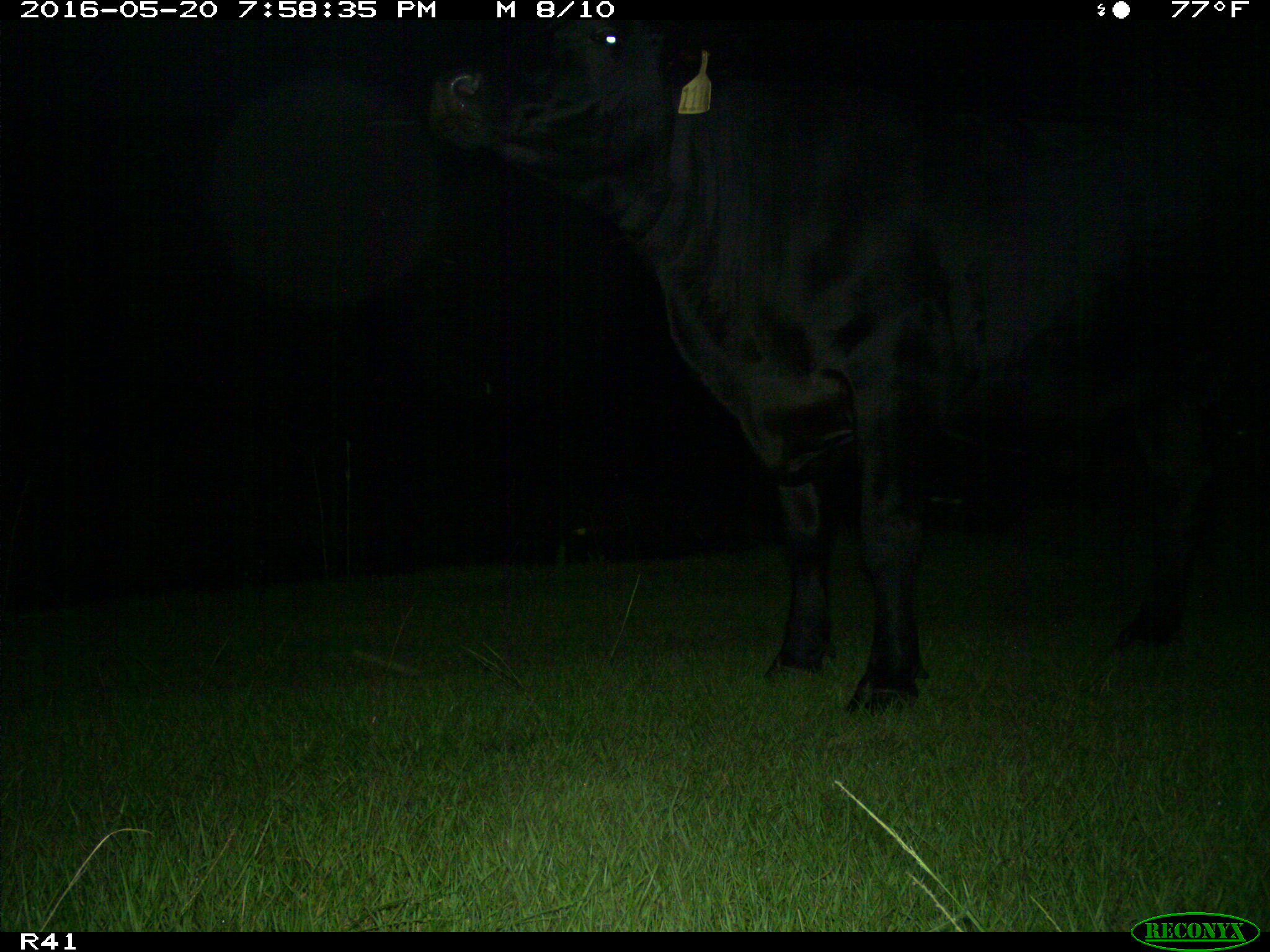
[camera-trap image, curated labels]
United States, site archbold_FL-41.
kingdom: Animalia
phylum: Chordata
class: Mammalia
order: Artiodactyla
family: Bovidae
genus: Bos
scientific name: Bos taurus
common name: domestic cow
Bos taurus (domestic cow).